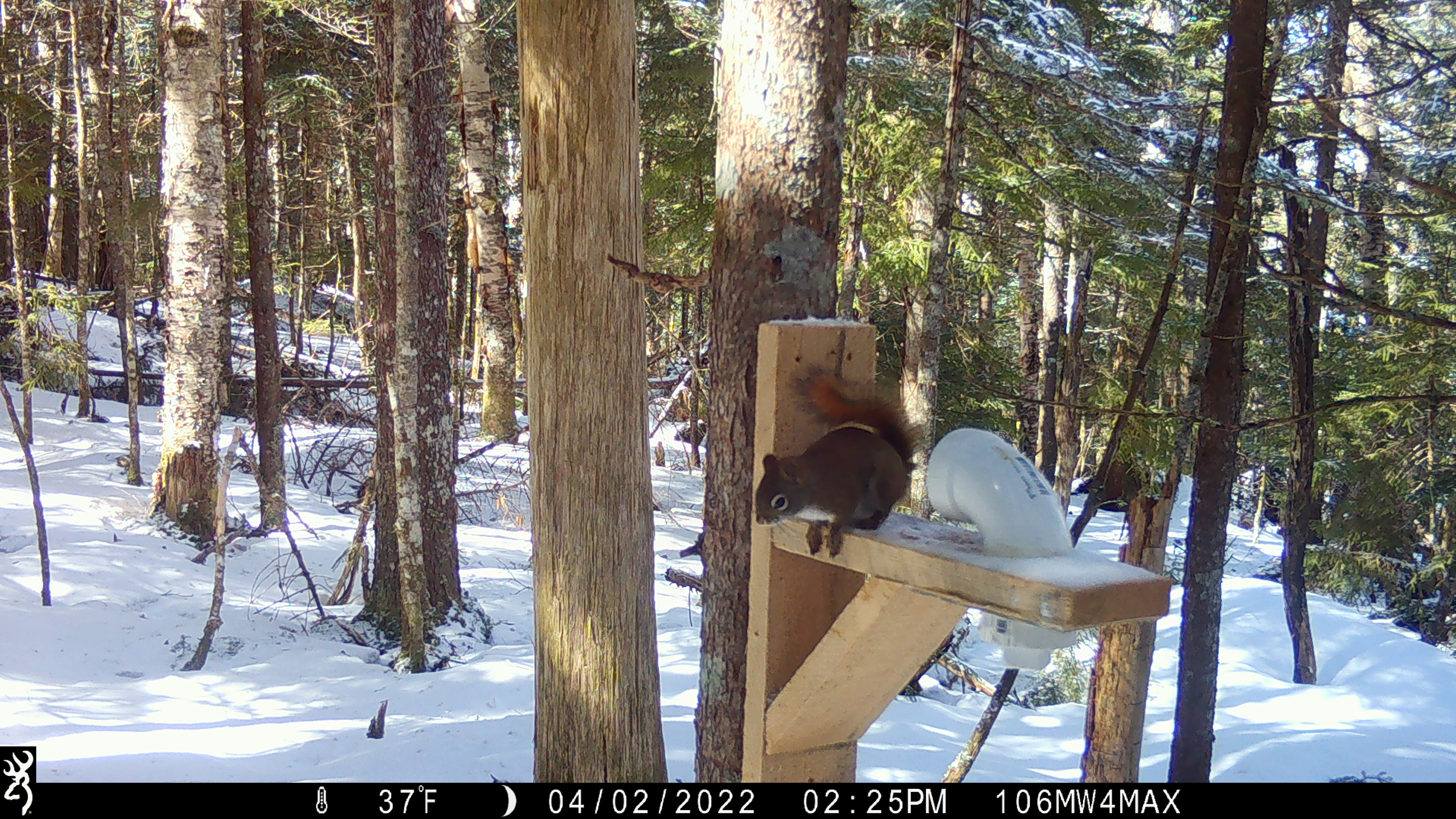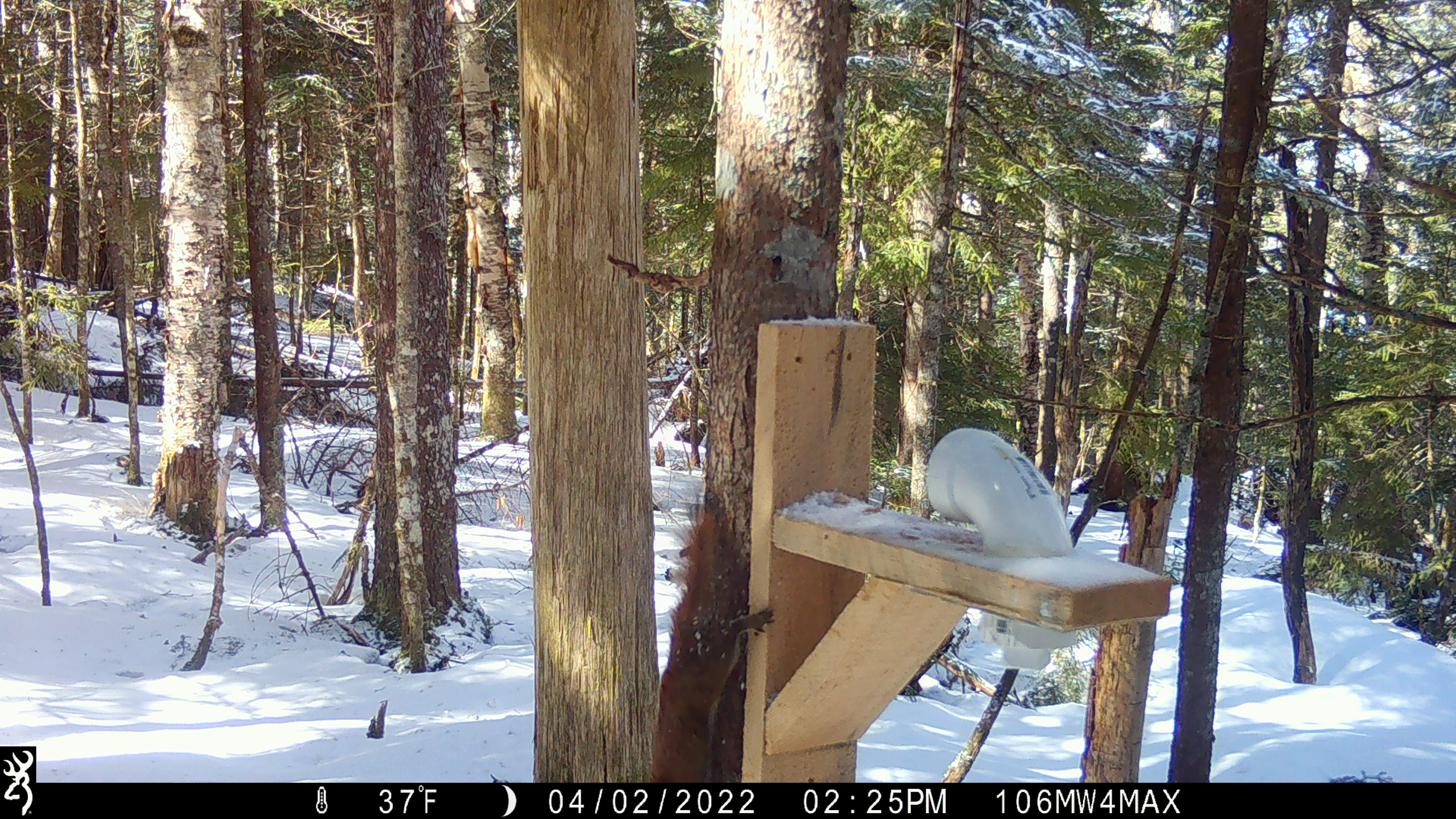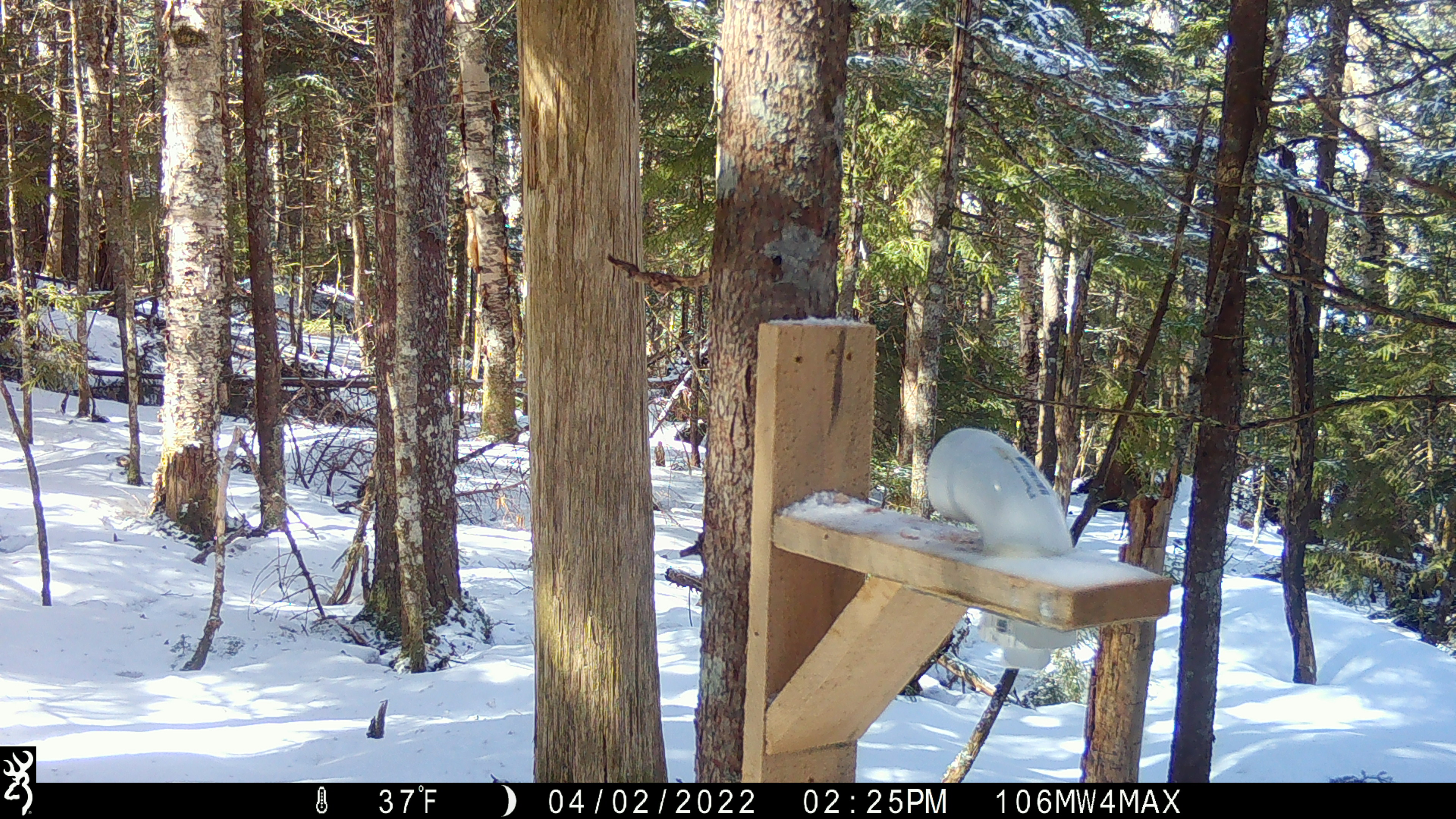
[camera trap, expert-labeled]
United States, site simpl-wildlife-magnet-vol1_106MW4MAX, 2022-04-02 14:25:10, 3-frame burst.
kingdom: Animalia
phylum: Chordata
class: Mammalia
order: Rodentia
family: Sciuridae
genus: Tamiasciurus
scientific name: Tamiasciurus hudsonicus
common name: red squirrel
Red squirrel (Tamiasciurus hudsonicus).